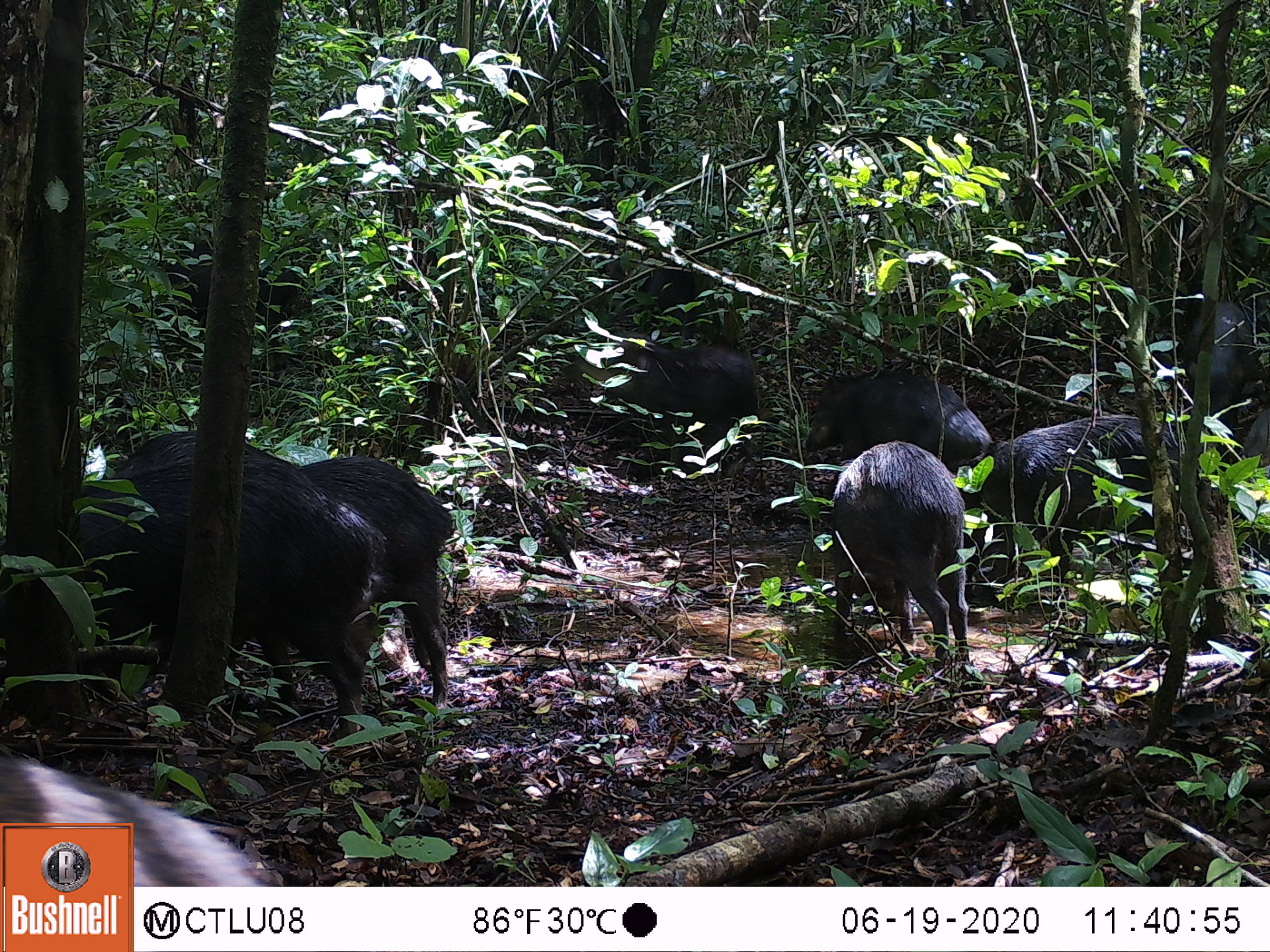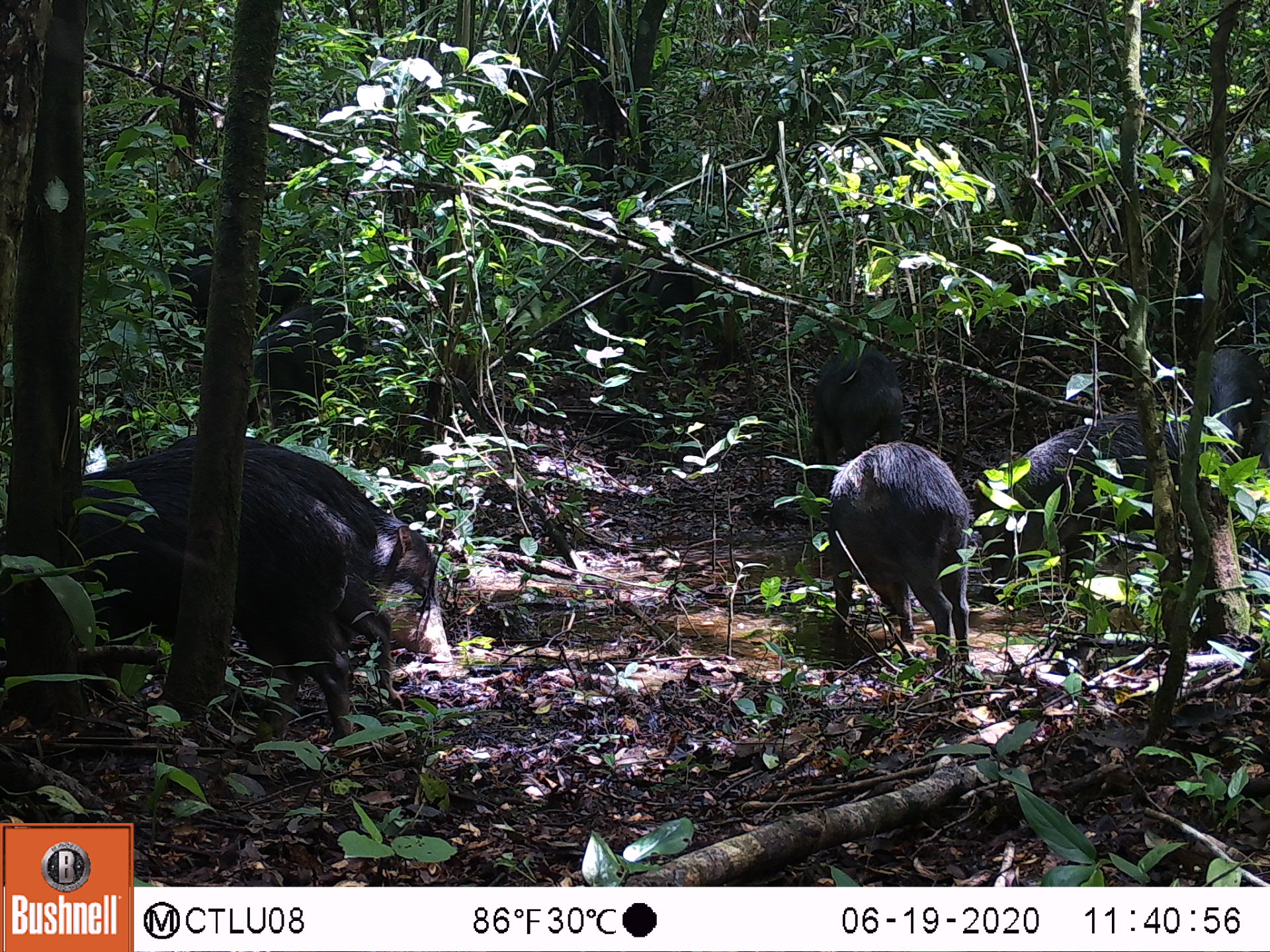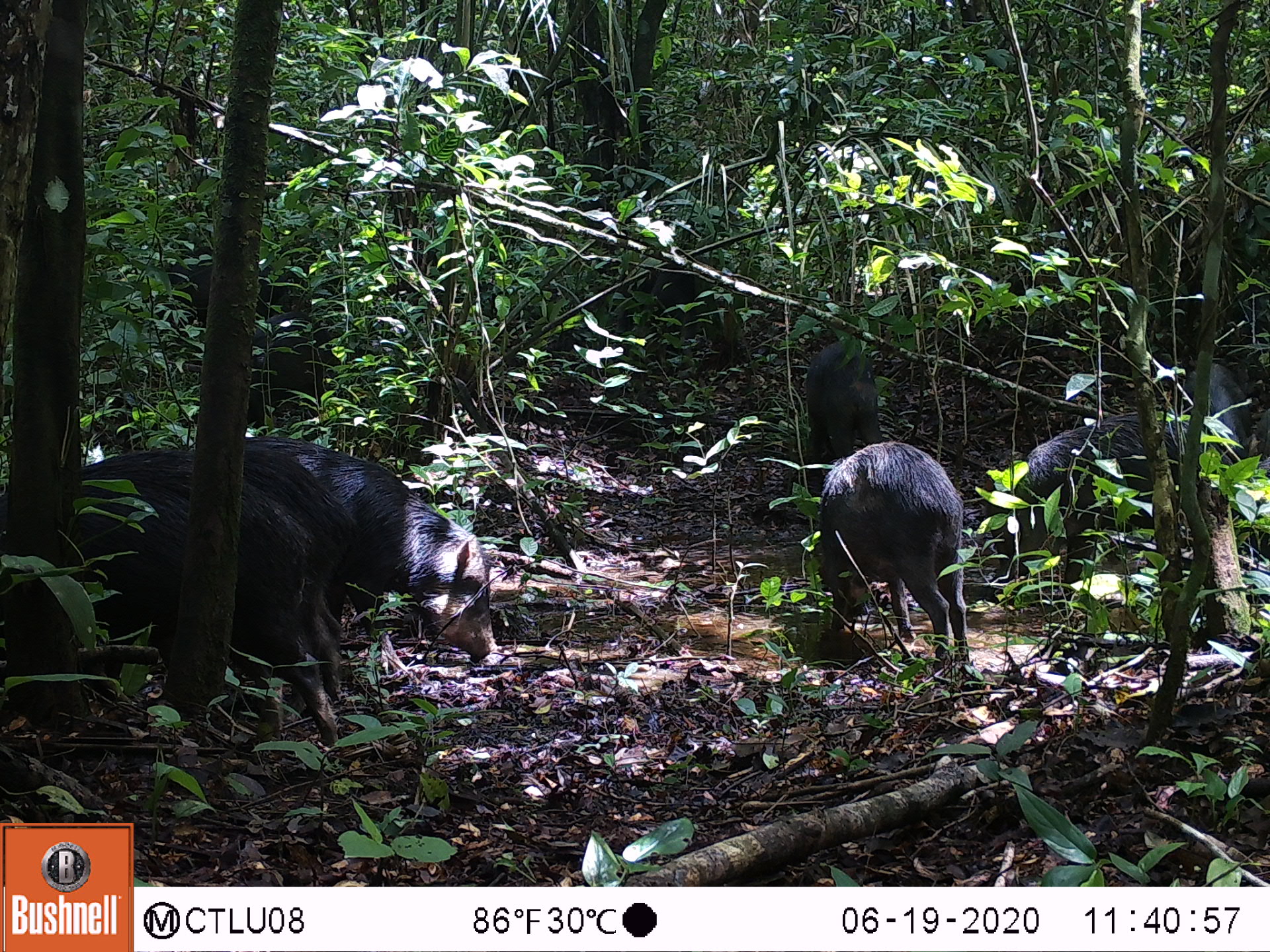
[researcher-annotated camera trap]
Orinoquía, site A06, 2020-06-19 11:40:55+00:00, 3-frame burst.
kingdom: Animalia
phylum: Chordata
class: Mammalia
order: Artiodactyla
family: Tayassuidae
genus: Pecari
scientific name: Pecari tajacu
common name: collared peccary